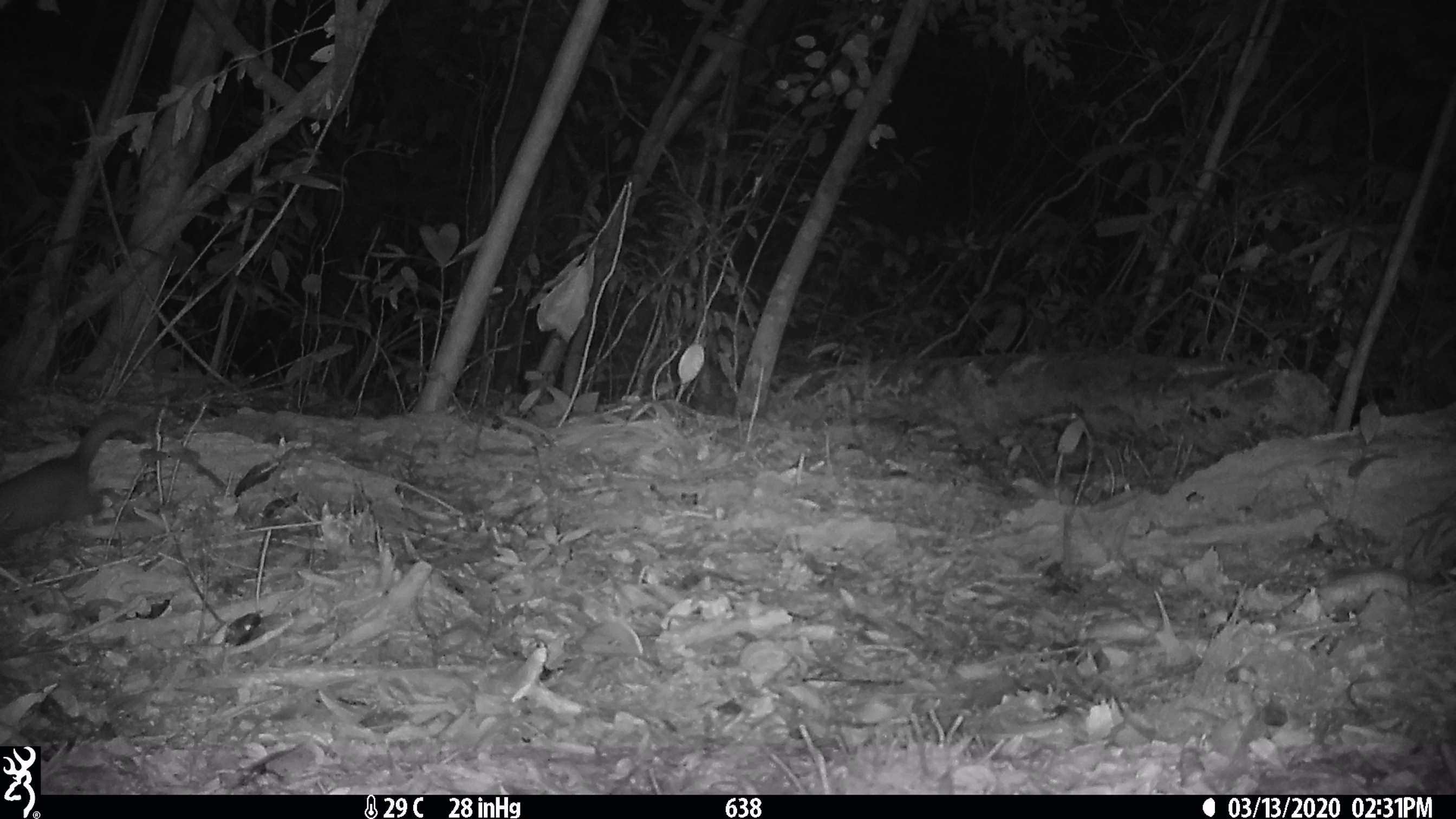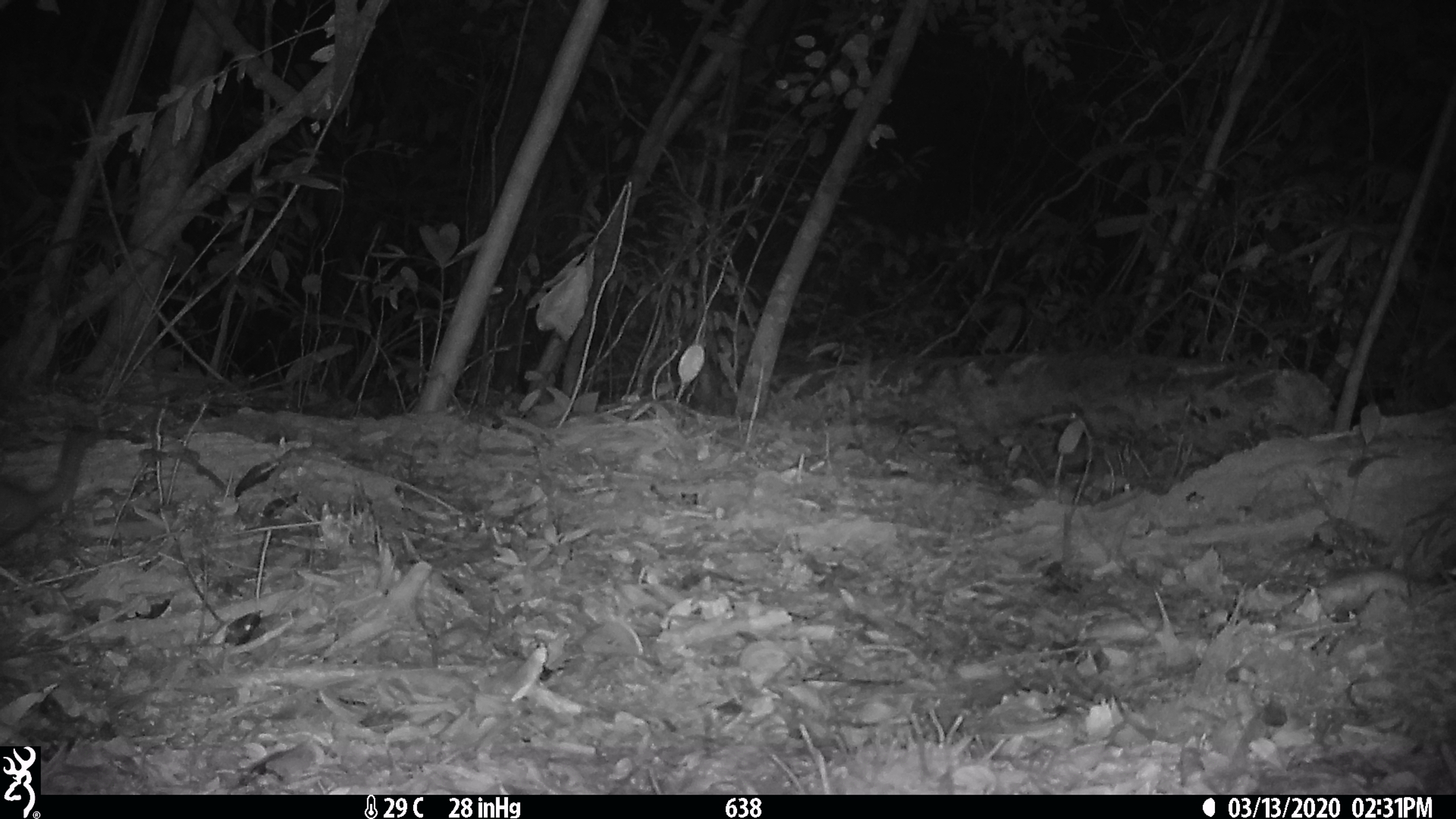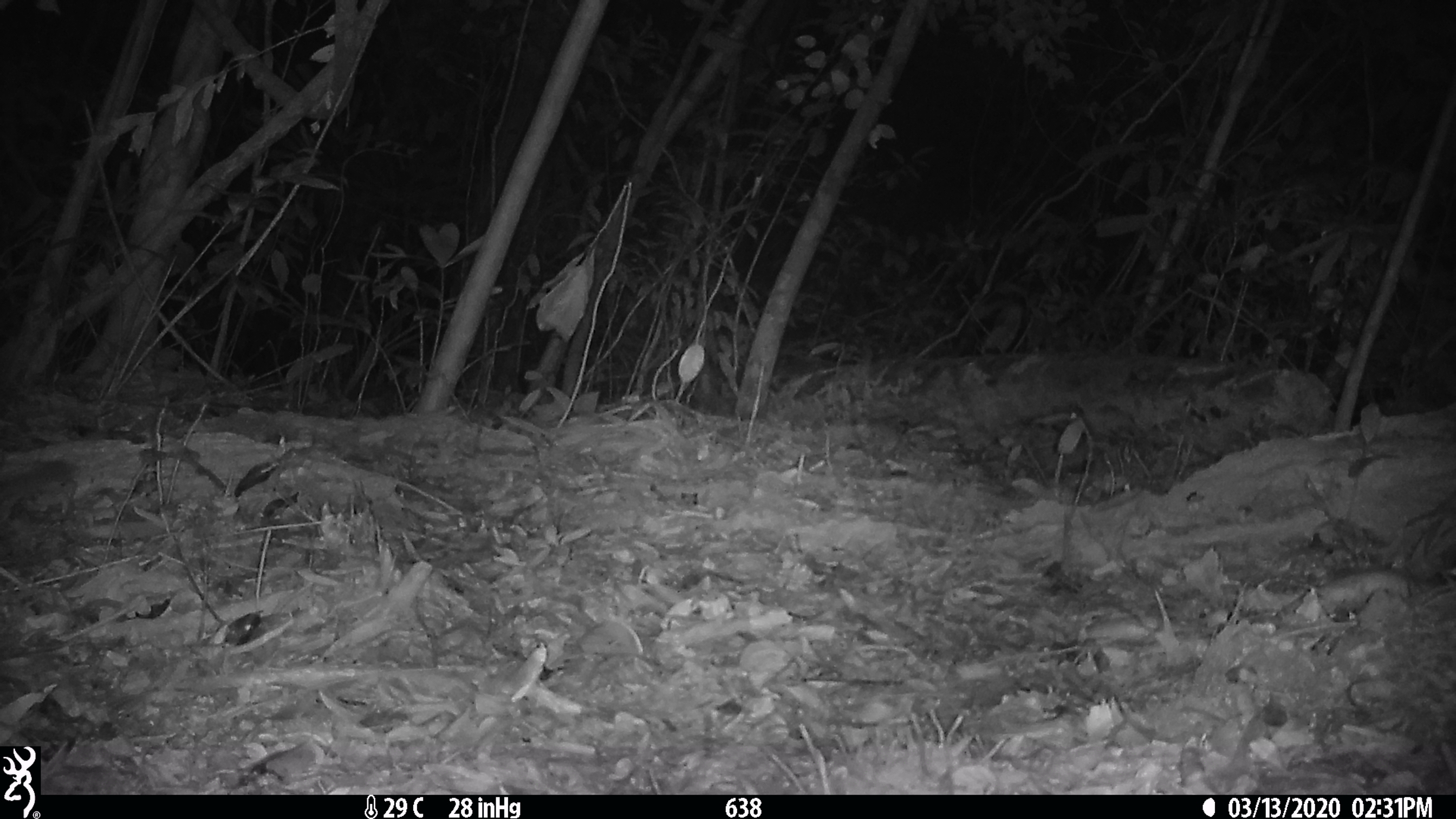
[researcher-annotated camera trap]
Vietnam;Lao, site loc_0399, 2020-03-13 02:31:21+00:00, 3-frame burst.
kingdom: Animalia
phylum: Chordata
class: Mammalia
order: Carnivora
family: Mustelidae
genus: Melogale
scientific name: Melogale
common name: ferret badger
Ferret badger (Melogale). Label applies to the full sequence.